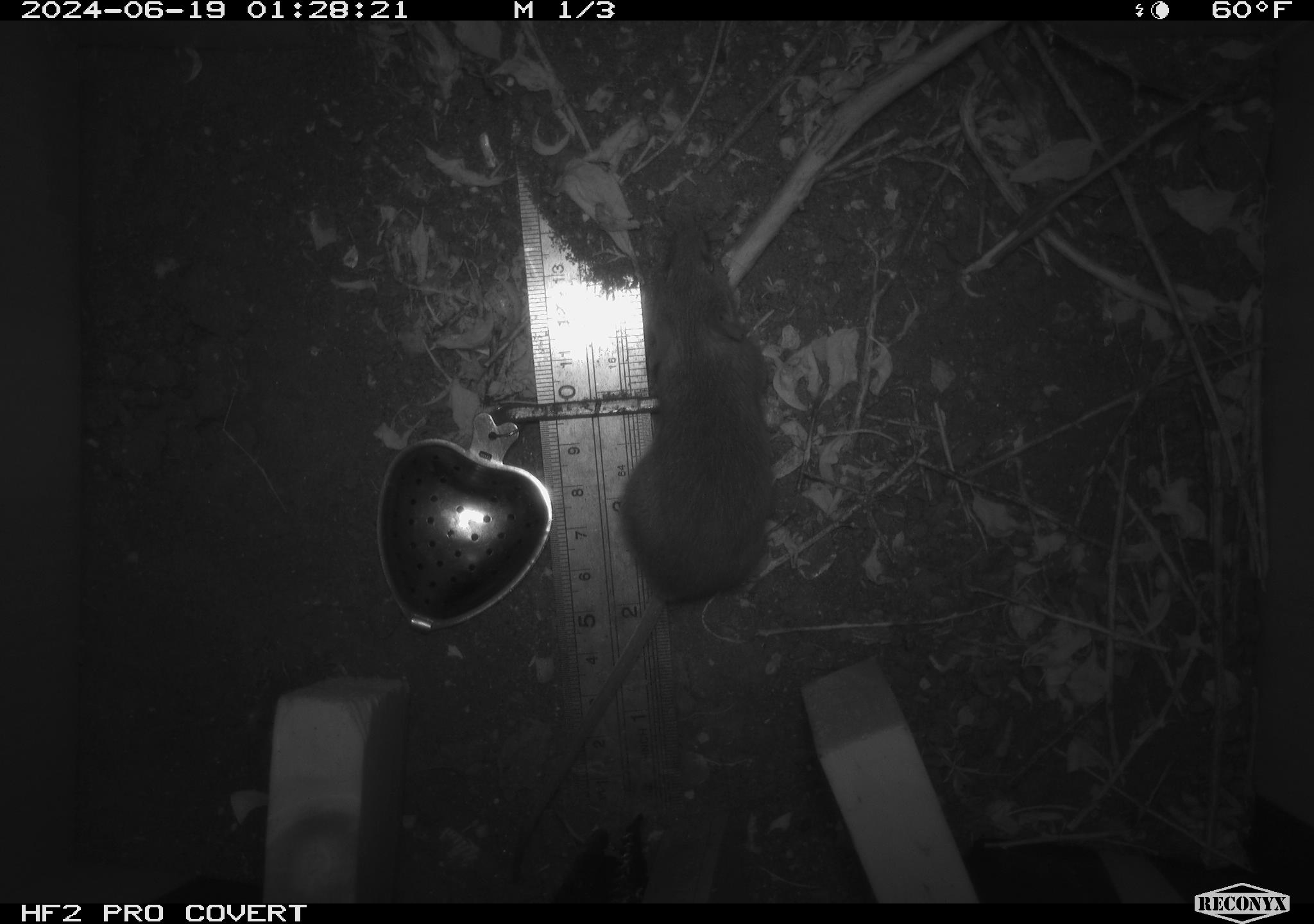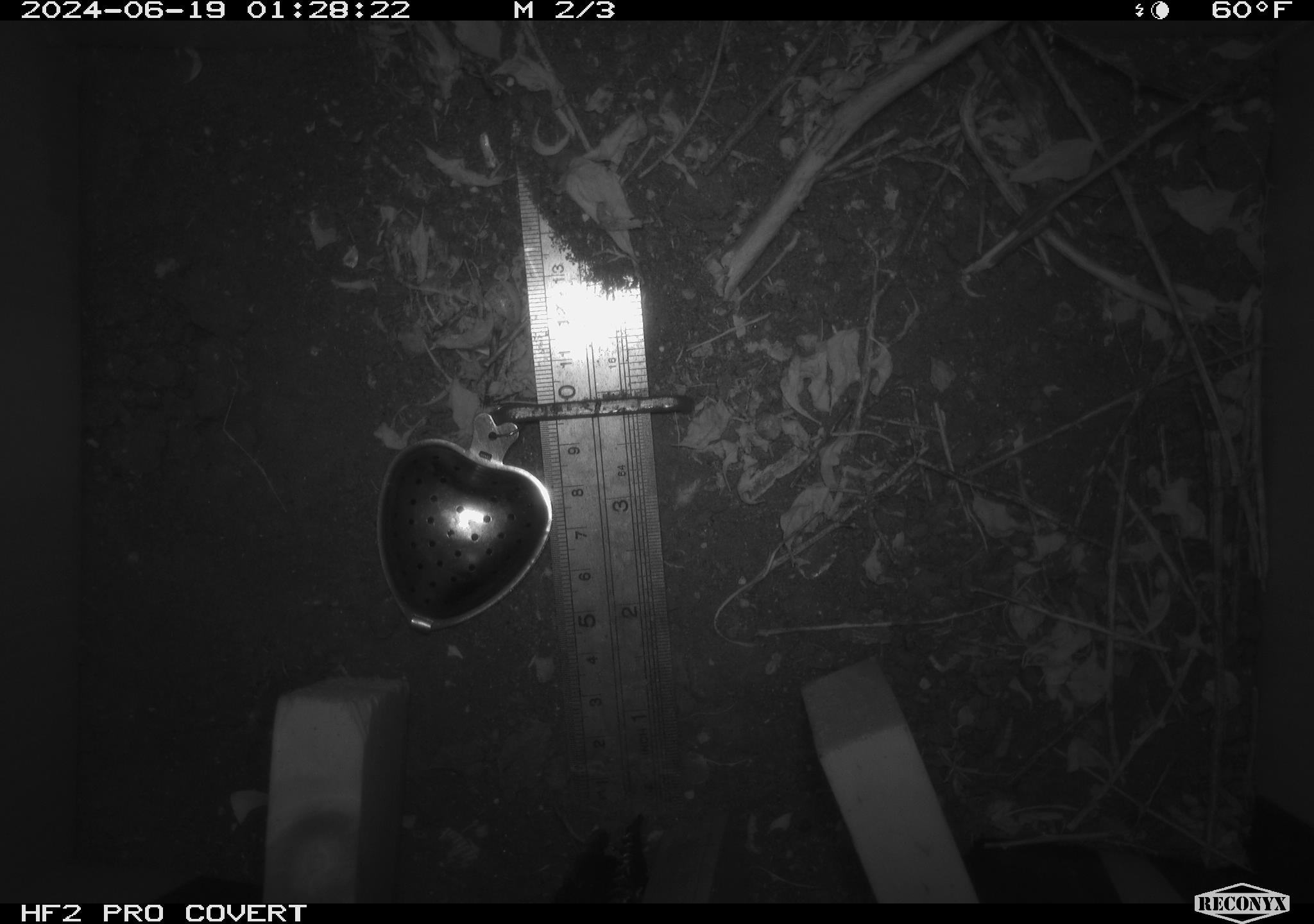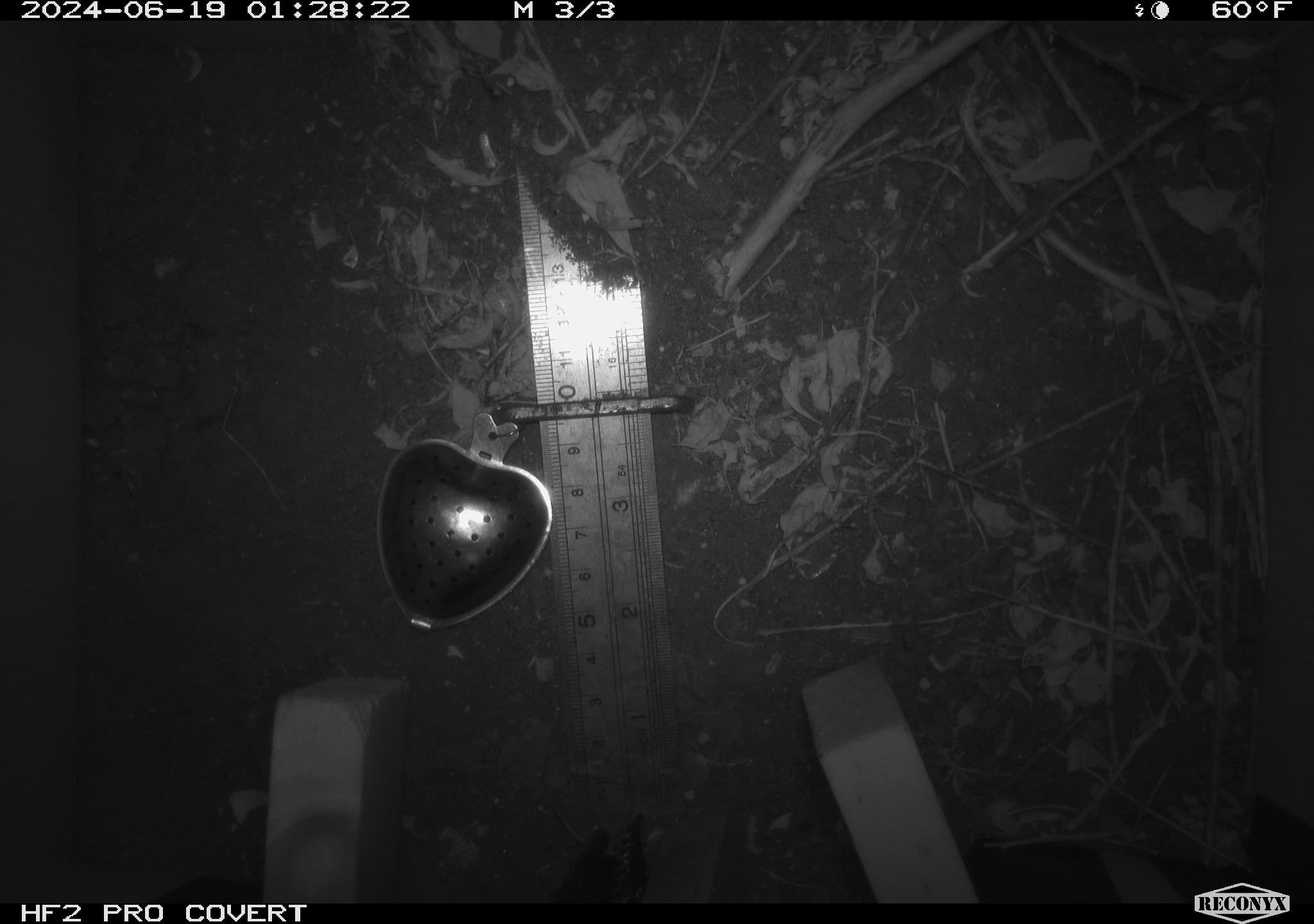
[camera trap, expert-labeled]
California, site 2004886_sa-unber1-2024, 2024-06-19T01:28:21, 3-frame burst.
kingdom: Animalia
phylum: Chordata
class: Mammalia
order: Rodentia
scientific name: Rodentia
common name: mouse species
Mouse species (Rodentia).